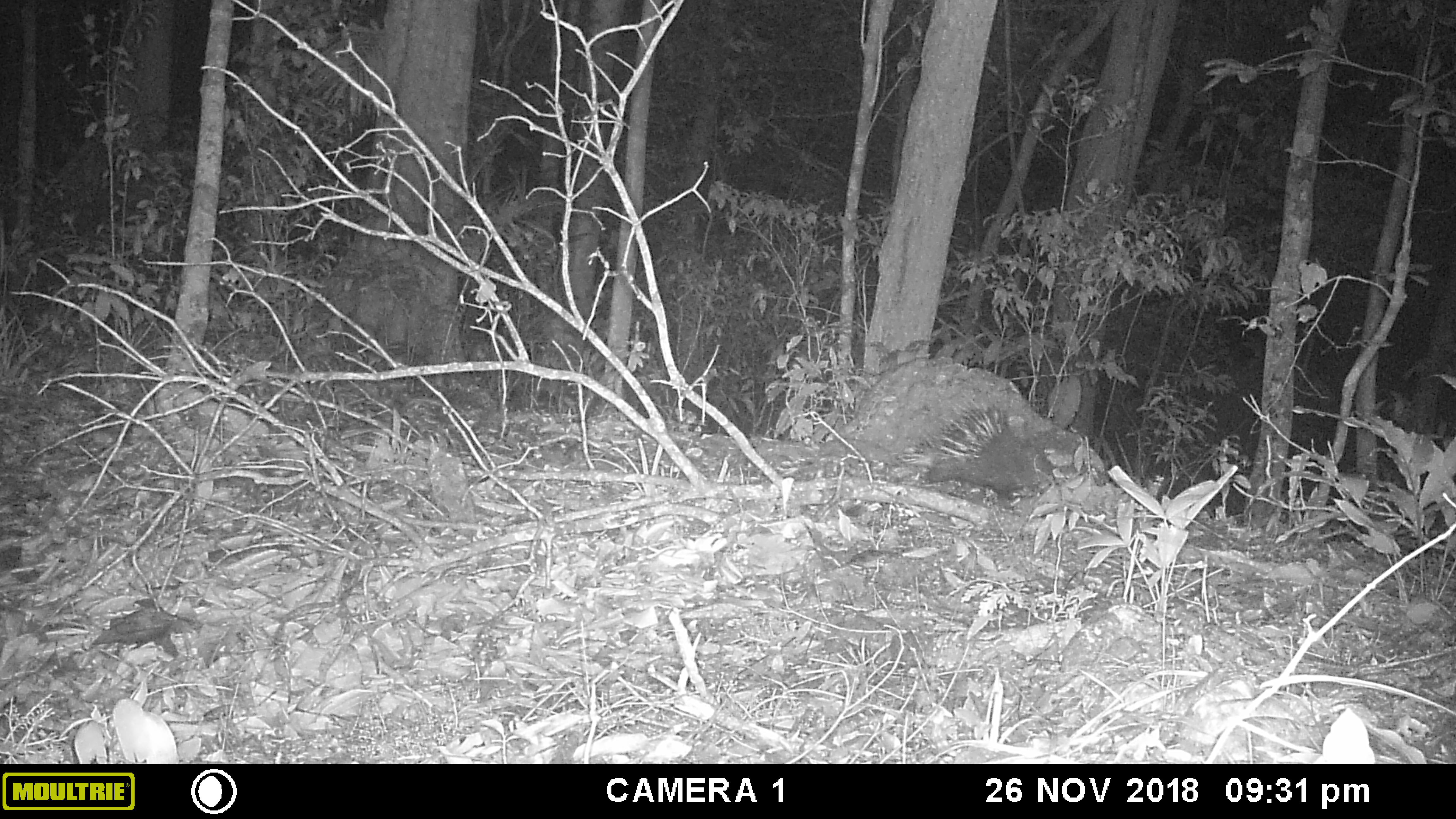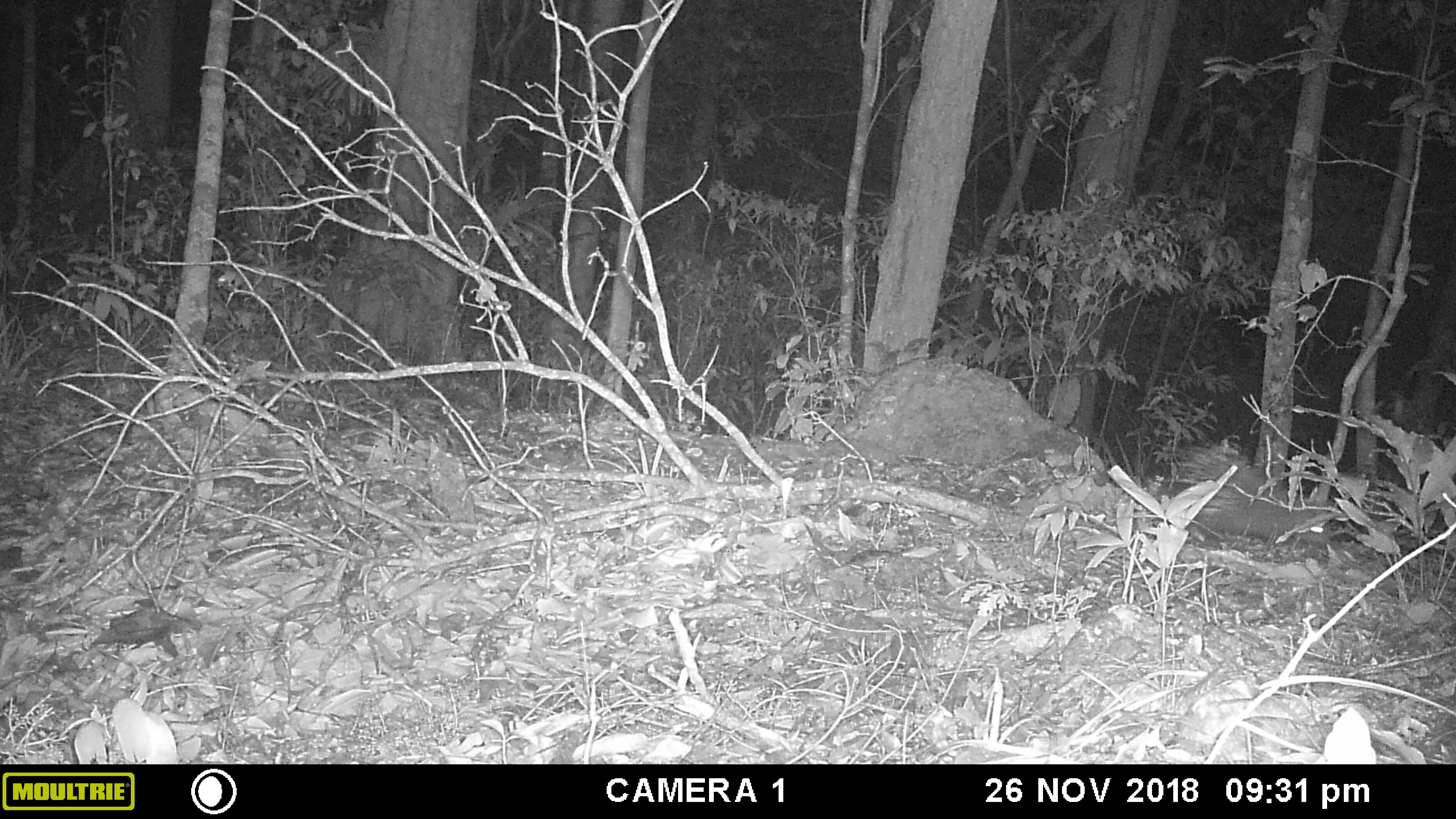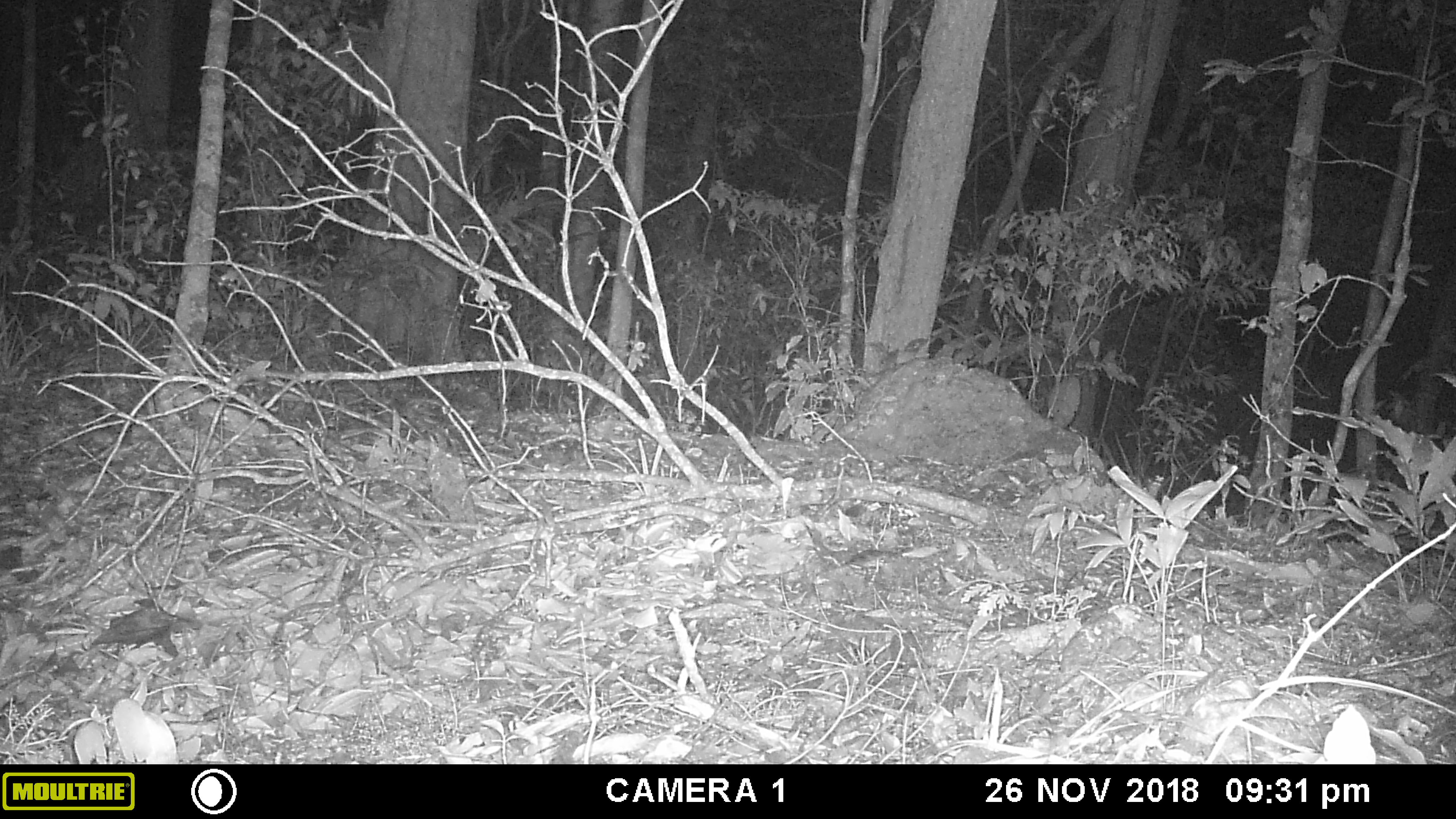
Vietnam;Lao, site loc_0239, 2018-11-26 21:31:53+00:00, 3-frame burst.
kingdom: Animalia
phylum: Chordata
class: Mammalia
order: Rodentia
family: Hystricidae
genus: Hystrix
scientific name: Hystrix brachyura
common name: malayan porcupine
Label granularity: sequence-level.